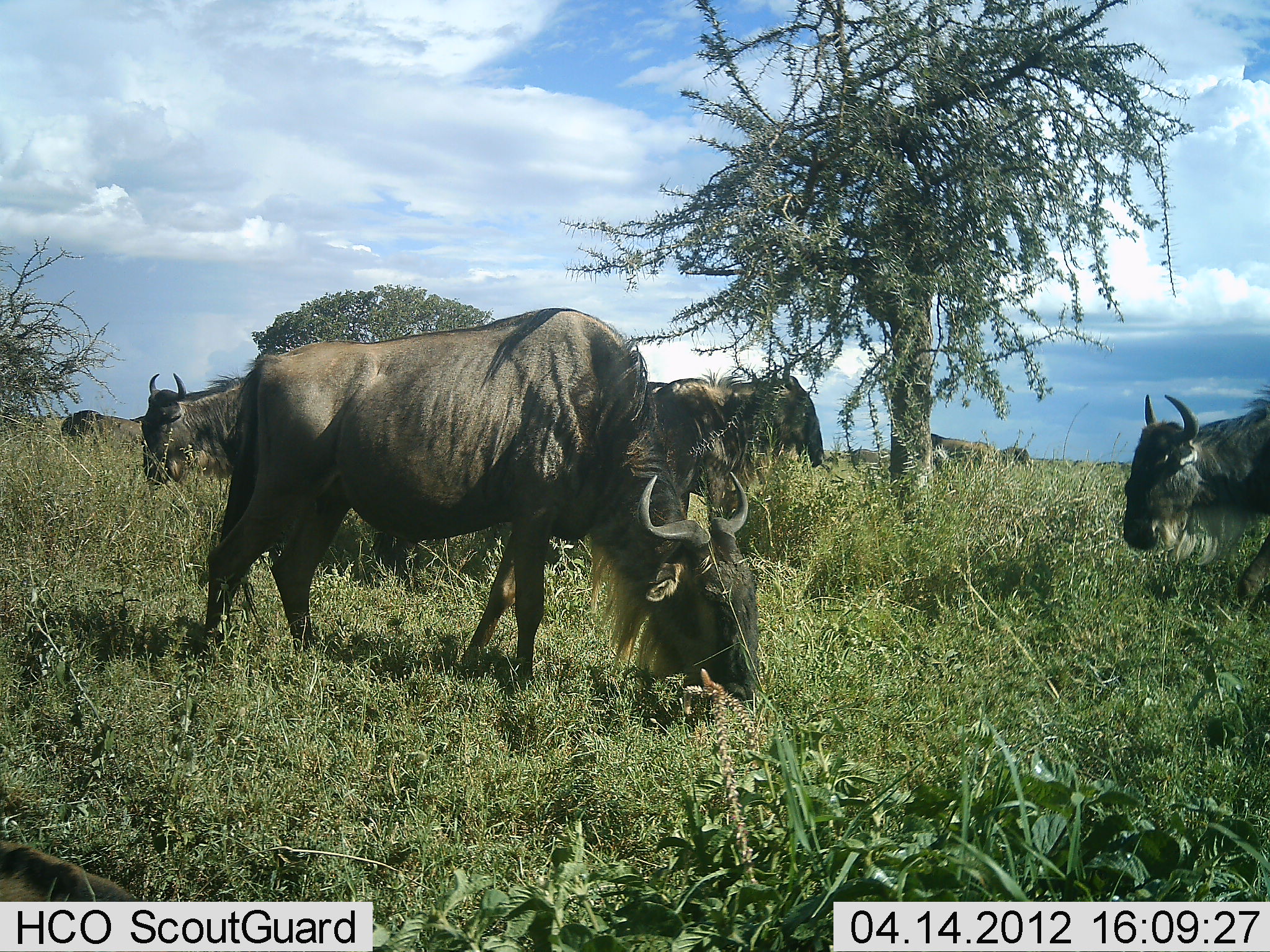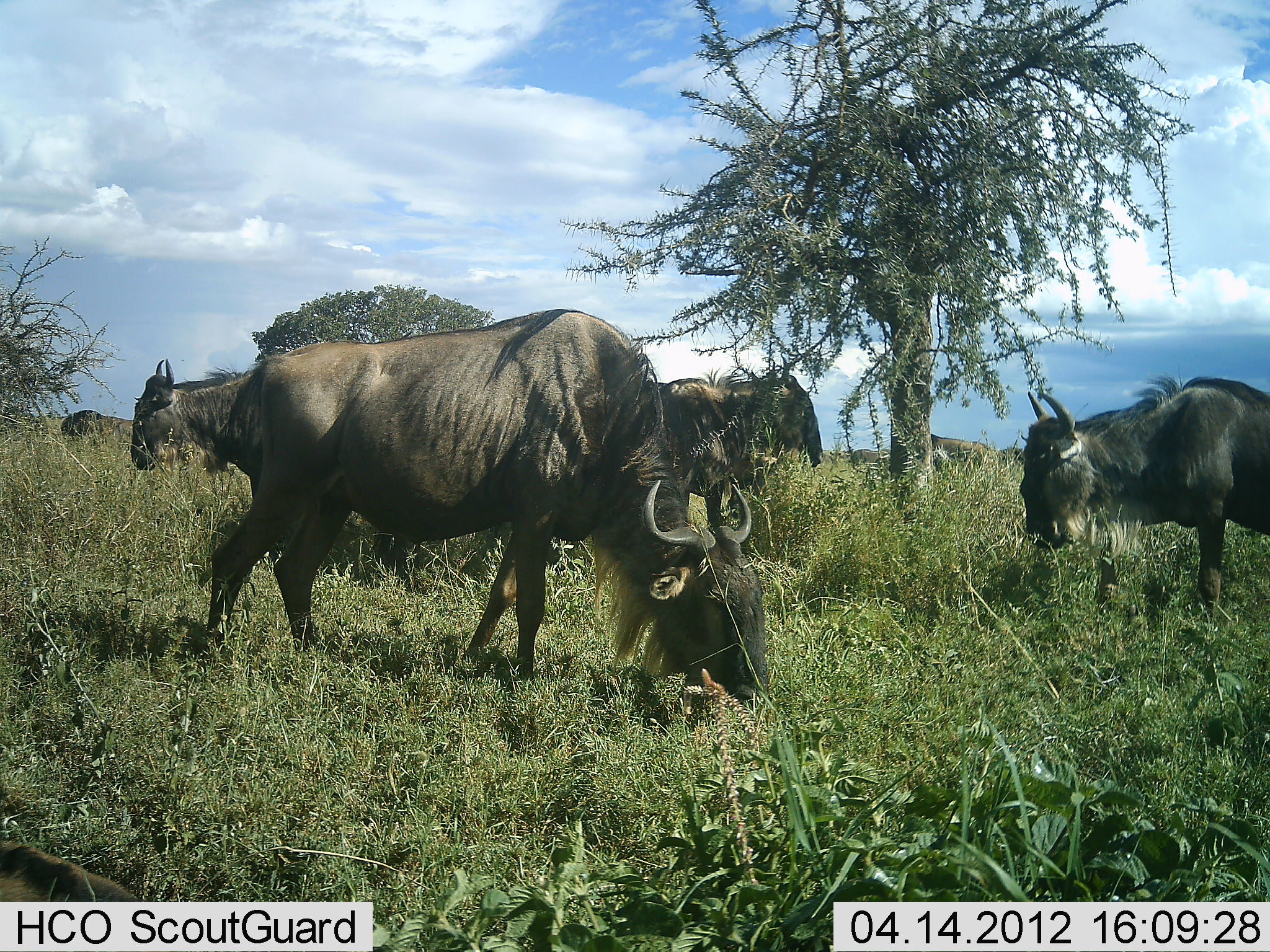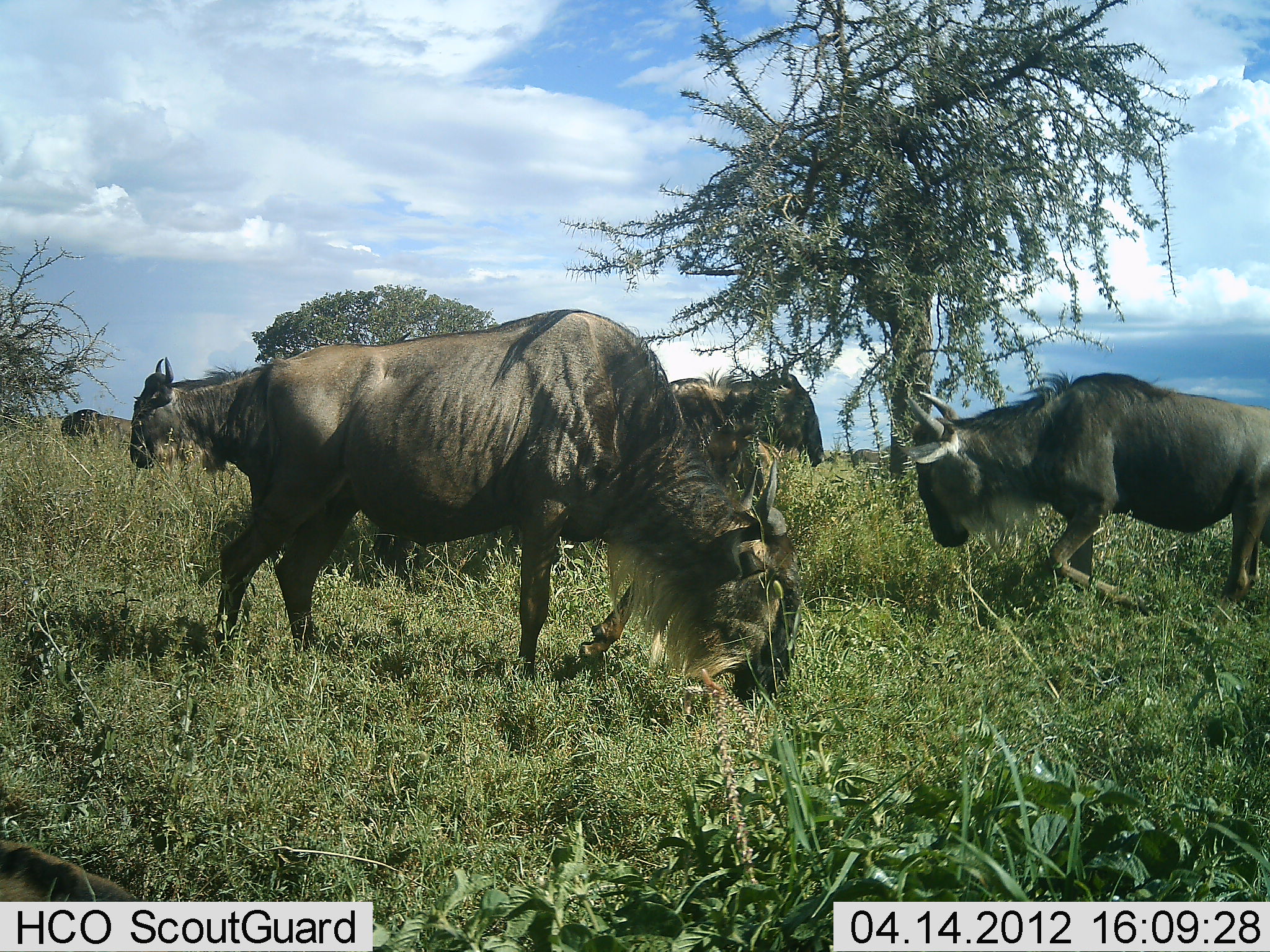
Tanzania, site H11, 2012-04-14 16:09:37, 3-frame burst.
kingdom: Animalia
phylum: Chordata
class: Mammalia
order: Artiodactyla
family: Bovidae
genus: Connochaetes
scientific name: Connochaetes taurinus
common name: blue wildebeest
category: wildebeest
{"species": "wildebeest (blue wildebeest) (Connochaetes taurinus)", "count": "5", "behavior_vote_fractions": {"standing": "40%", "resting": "0%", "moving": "53%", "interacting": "7%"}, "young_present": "7%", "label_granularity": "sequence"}